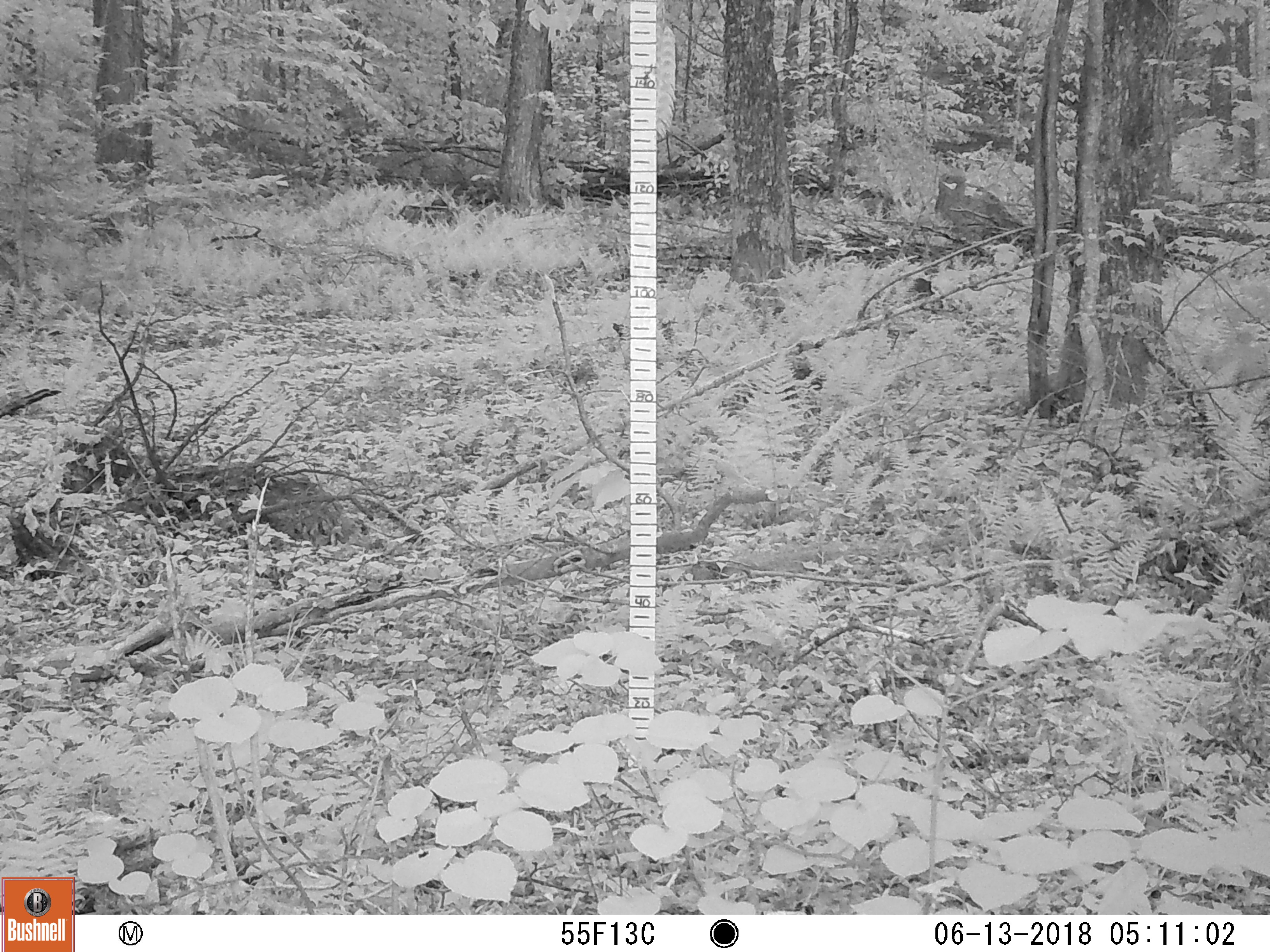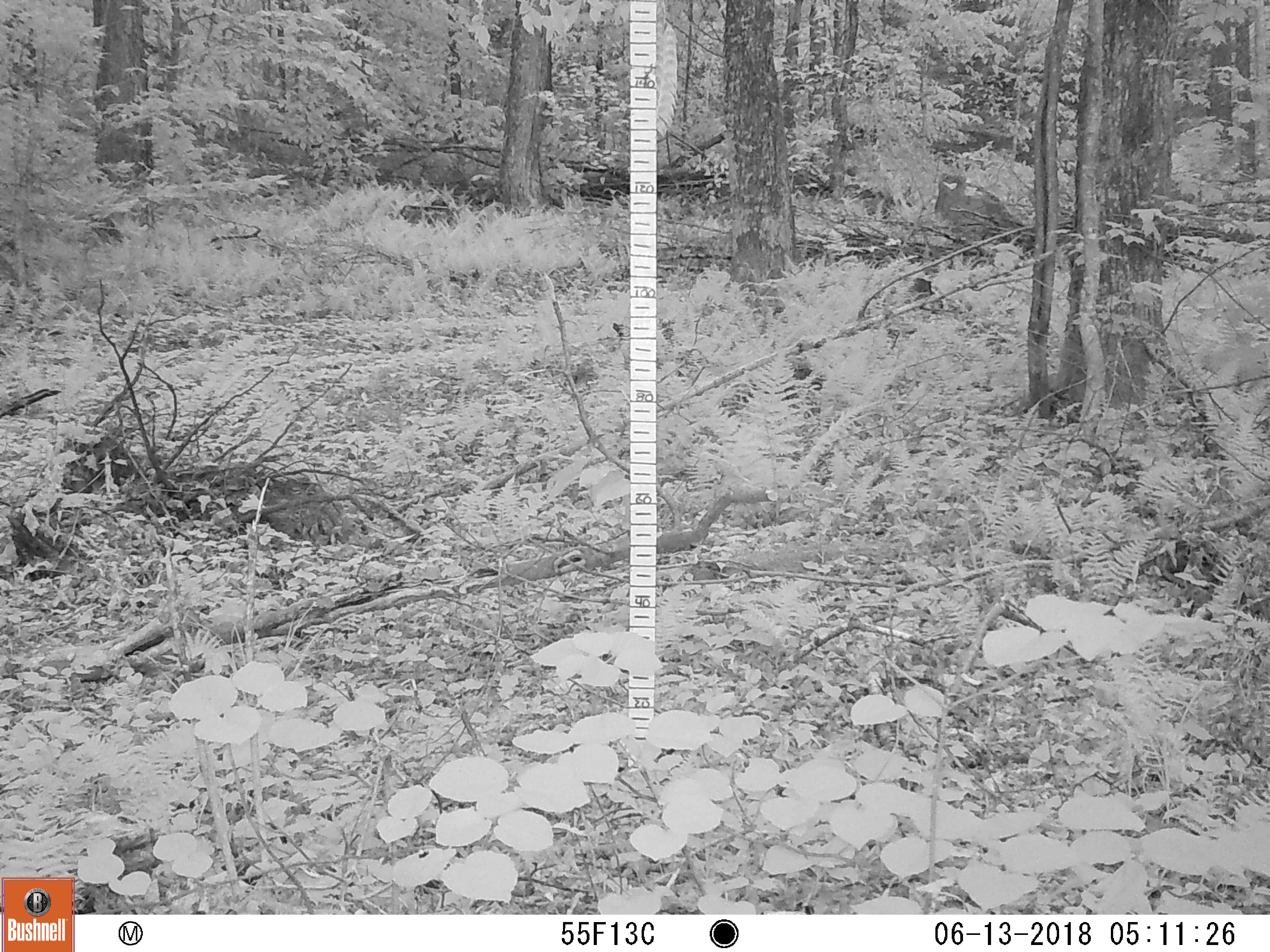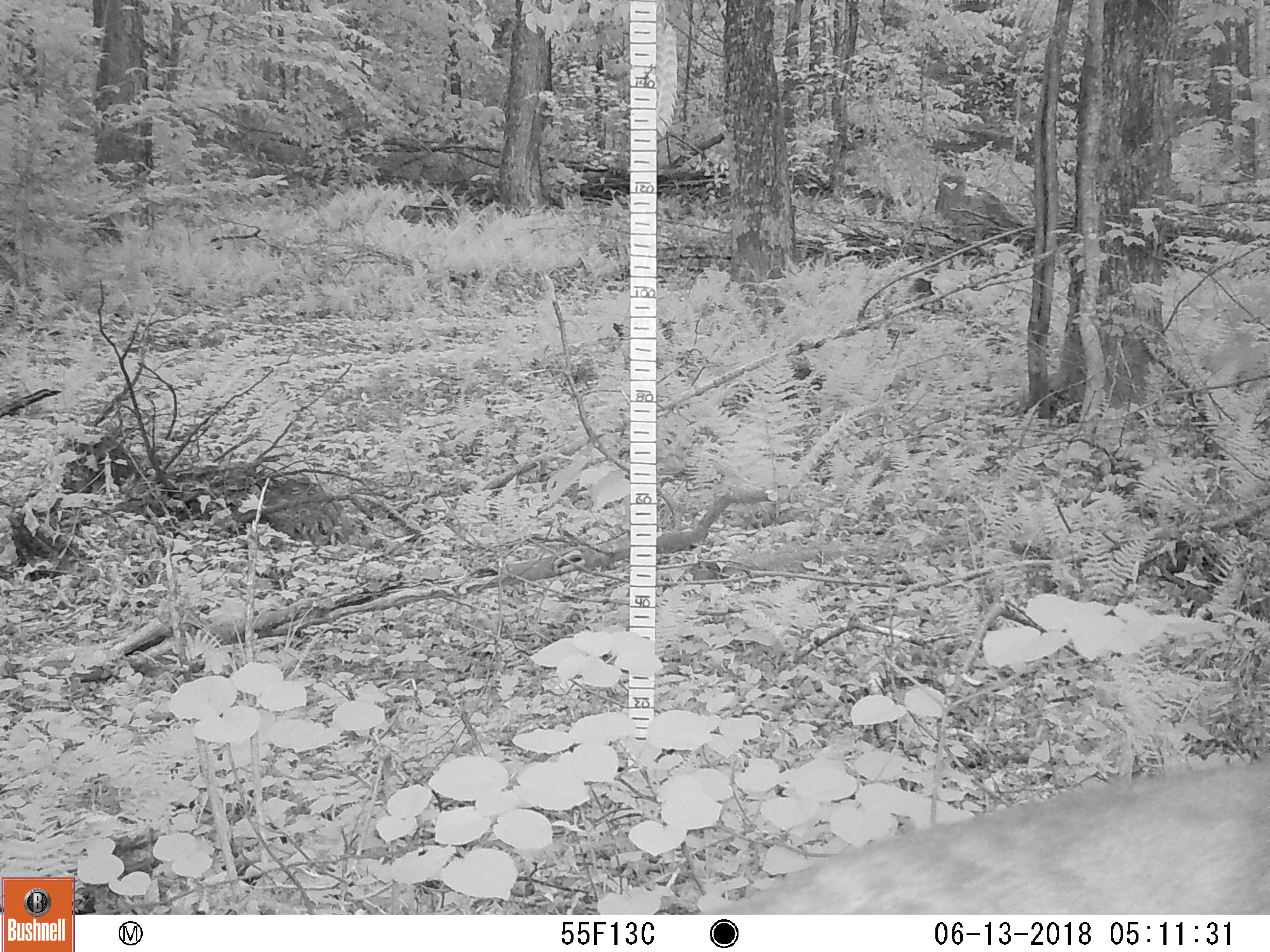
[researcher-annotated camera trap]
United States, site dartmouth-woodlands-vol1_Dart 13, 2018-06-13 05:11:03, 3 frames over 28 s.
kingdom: Animalia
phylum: Chordata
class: Mammalia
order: Artiodactyla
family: Cervidae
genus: Odocoileus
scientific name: Odocoileus virginianus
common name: white-tailed deer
White-tailed deer (Odocoileus virginianus).